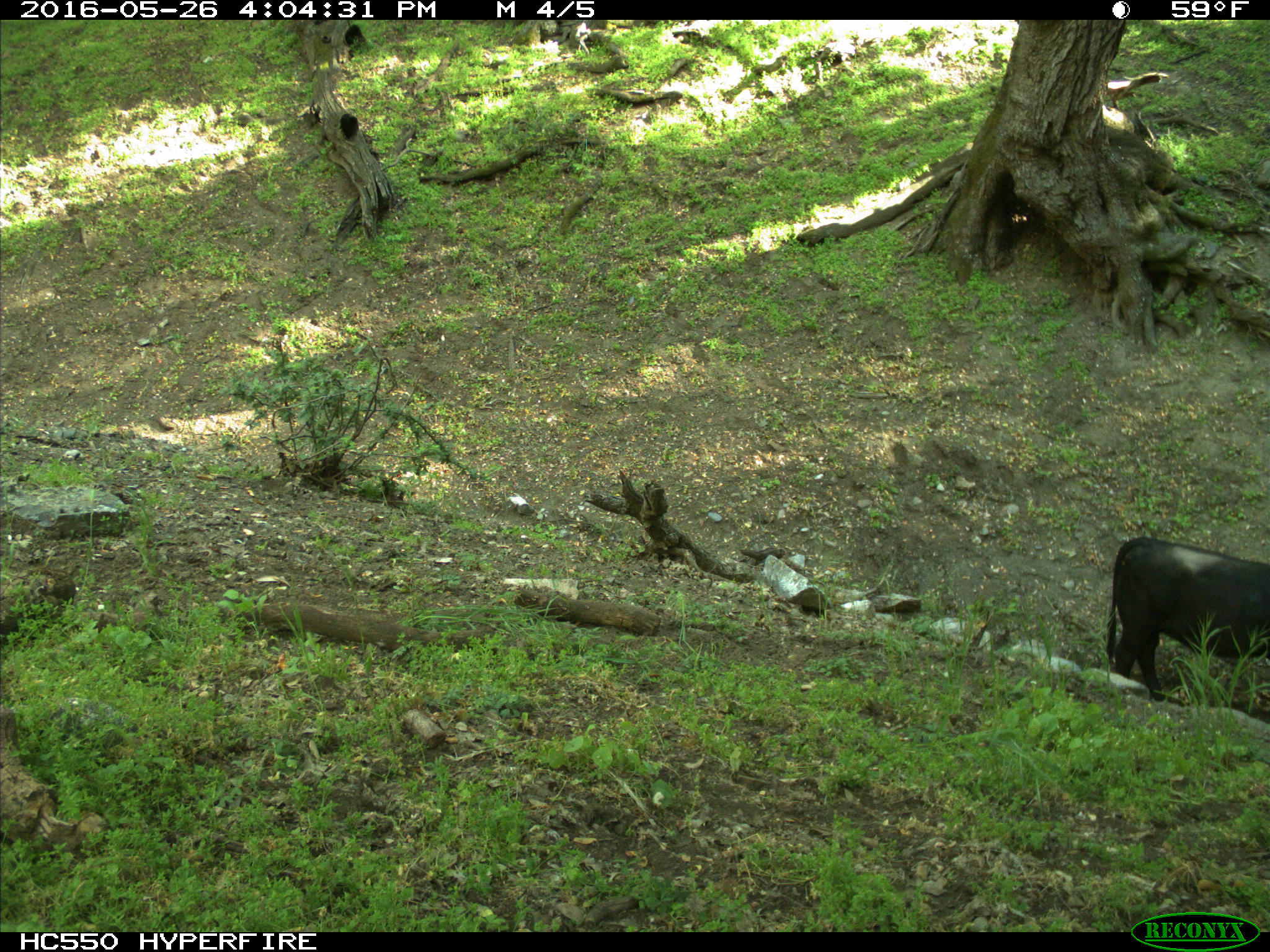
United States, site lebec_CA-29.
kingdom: Animalia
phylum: Chordata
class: Mammalia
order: Artiodactyla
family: Bovidae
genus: Bos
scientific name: Bos taurus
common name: domestic cow